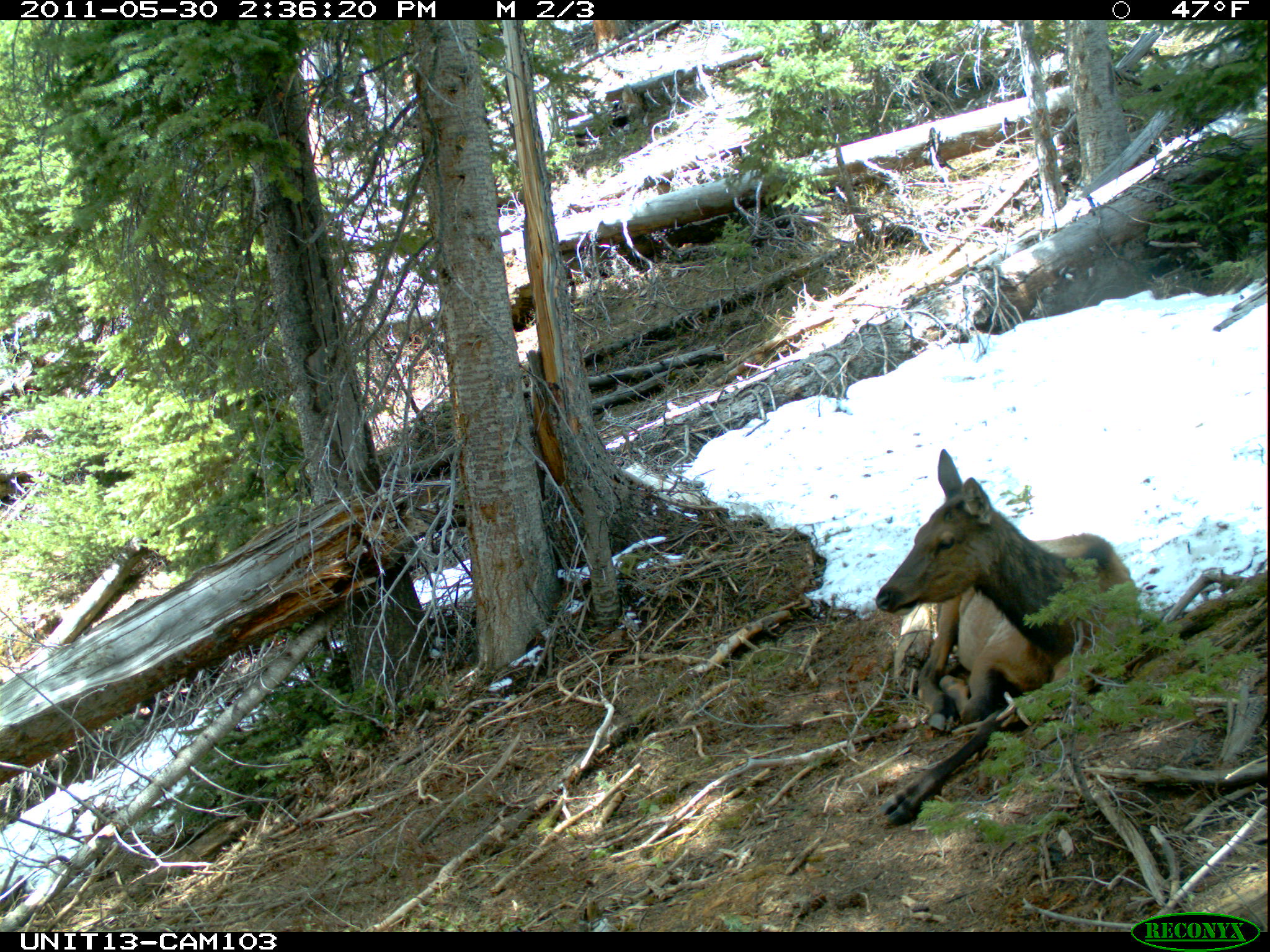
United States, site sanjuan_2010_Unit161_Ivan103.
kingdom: Animalia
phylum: Chordata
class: Mammalia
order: Artiodactyla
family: Cervidae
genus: Cervus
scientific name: Cervus elaphus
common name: red deer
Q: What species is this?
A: Cervus elaphus (red deer).